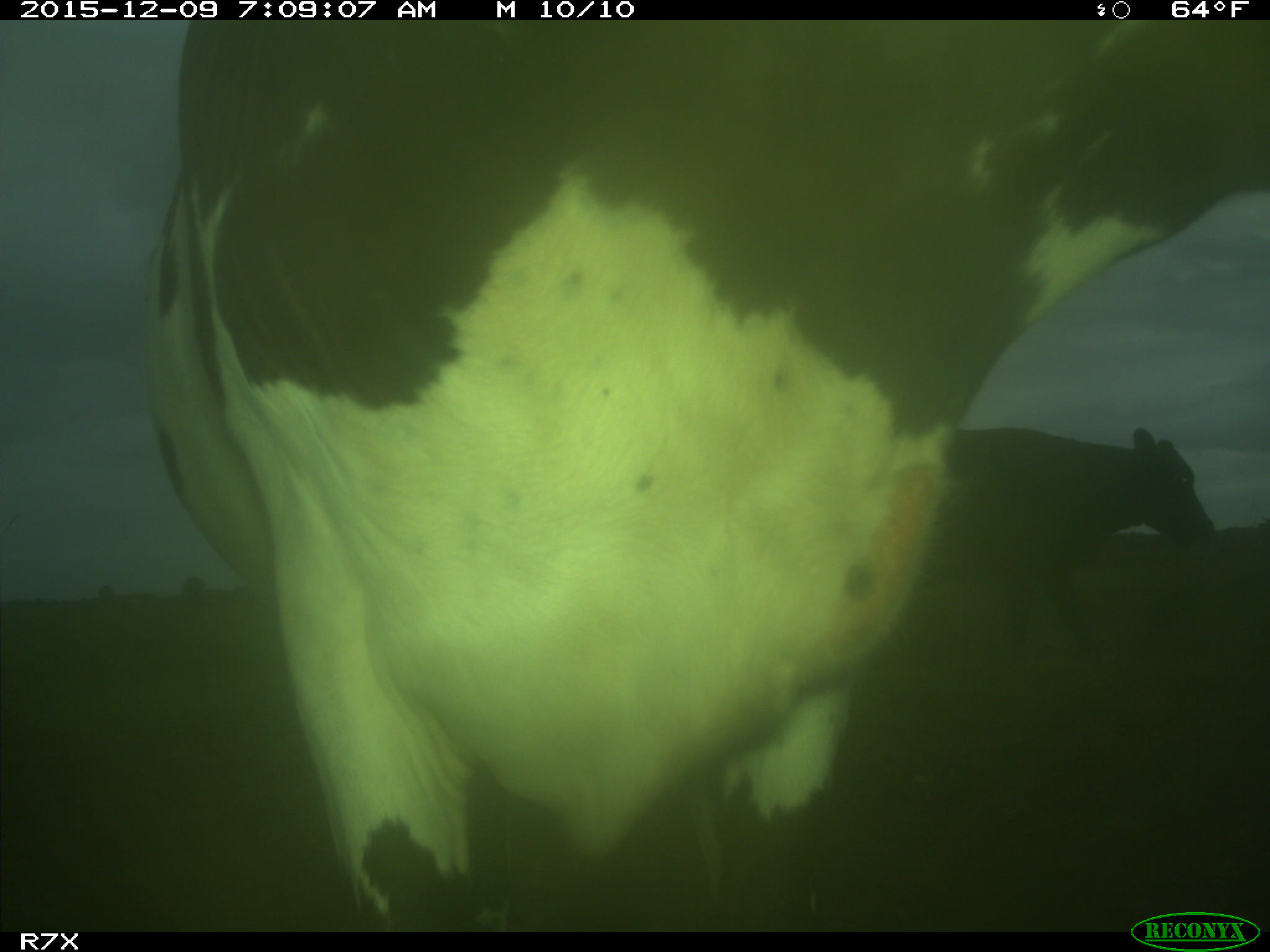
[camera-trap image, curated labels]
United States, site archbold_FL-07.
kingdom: Animalia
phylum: Chordata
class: Mammalia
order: Artiodactyla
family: Bovidae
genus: Bos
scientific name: Bos taurus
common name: domestic cow